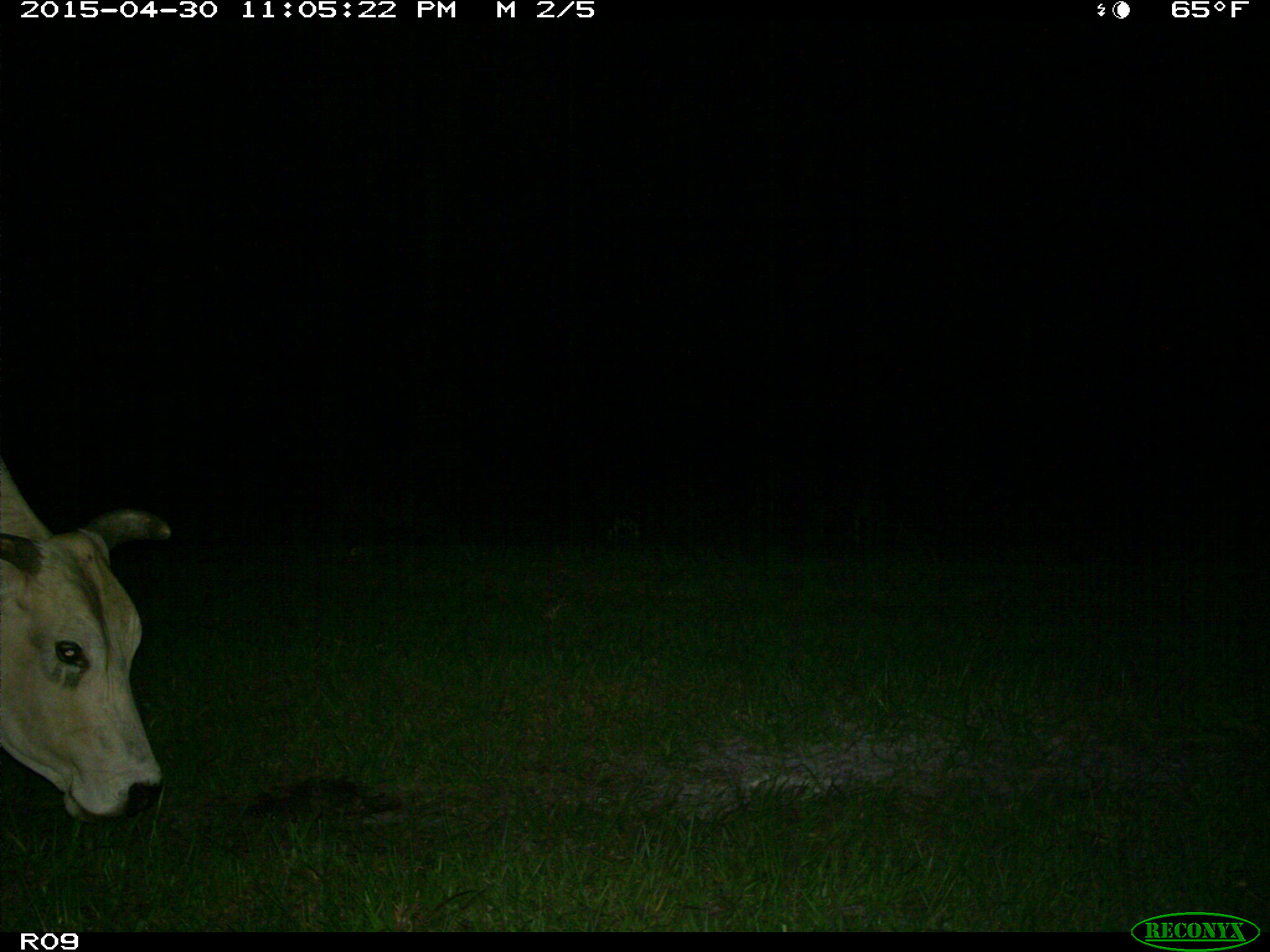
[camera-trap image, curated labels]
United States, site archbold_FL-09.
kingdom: Animalia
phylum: Chordata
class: Mammalia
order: Artiodactyla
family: Bovidae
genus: Bos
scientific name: Bos taurus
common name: domestic cow